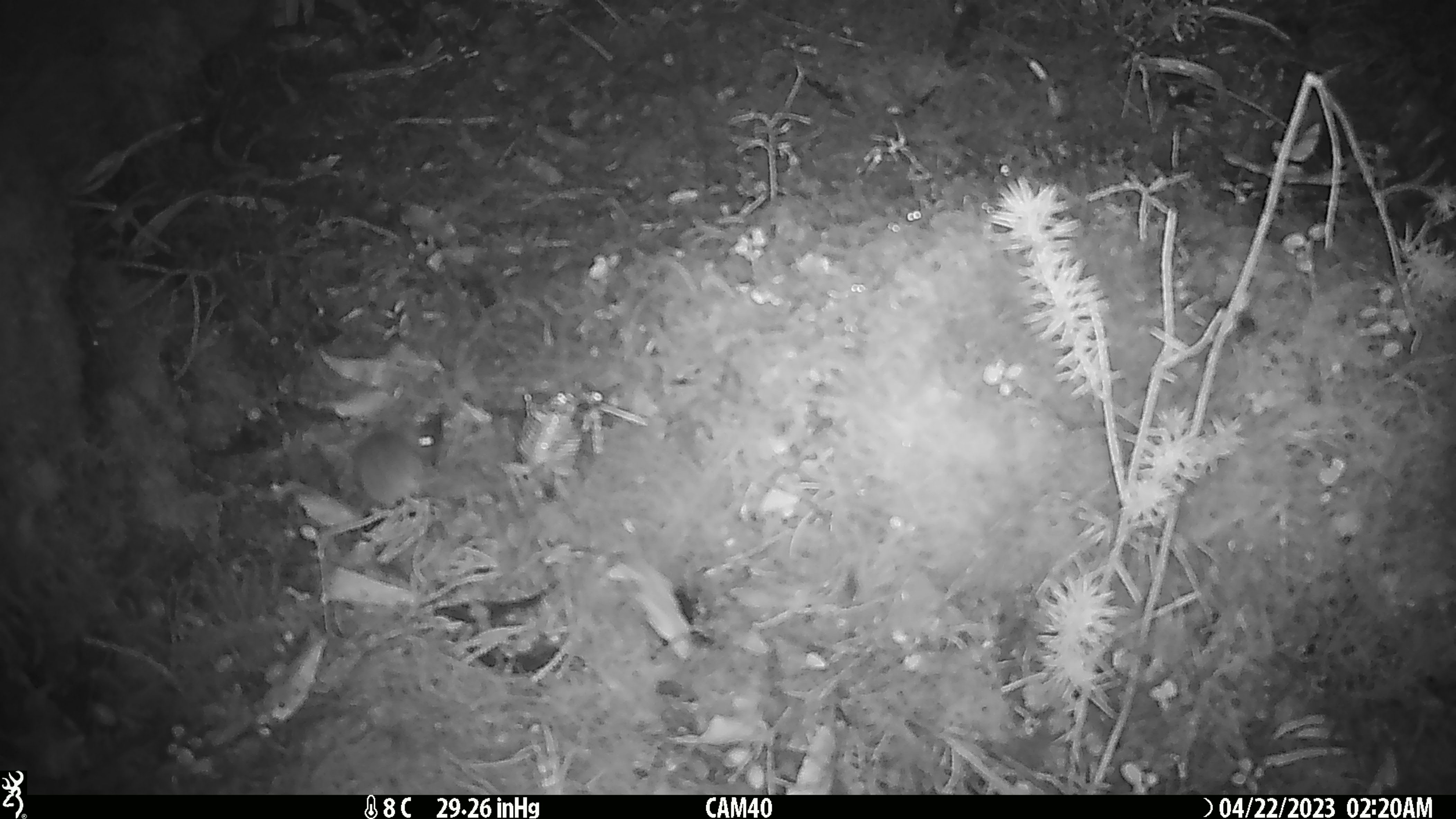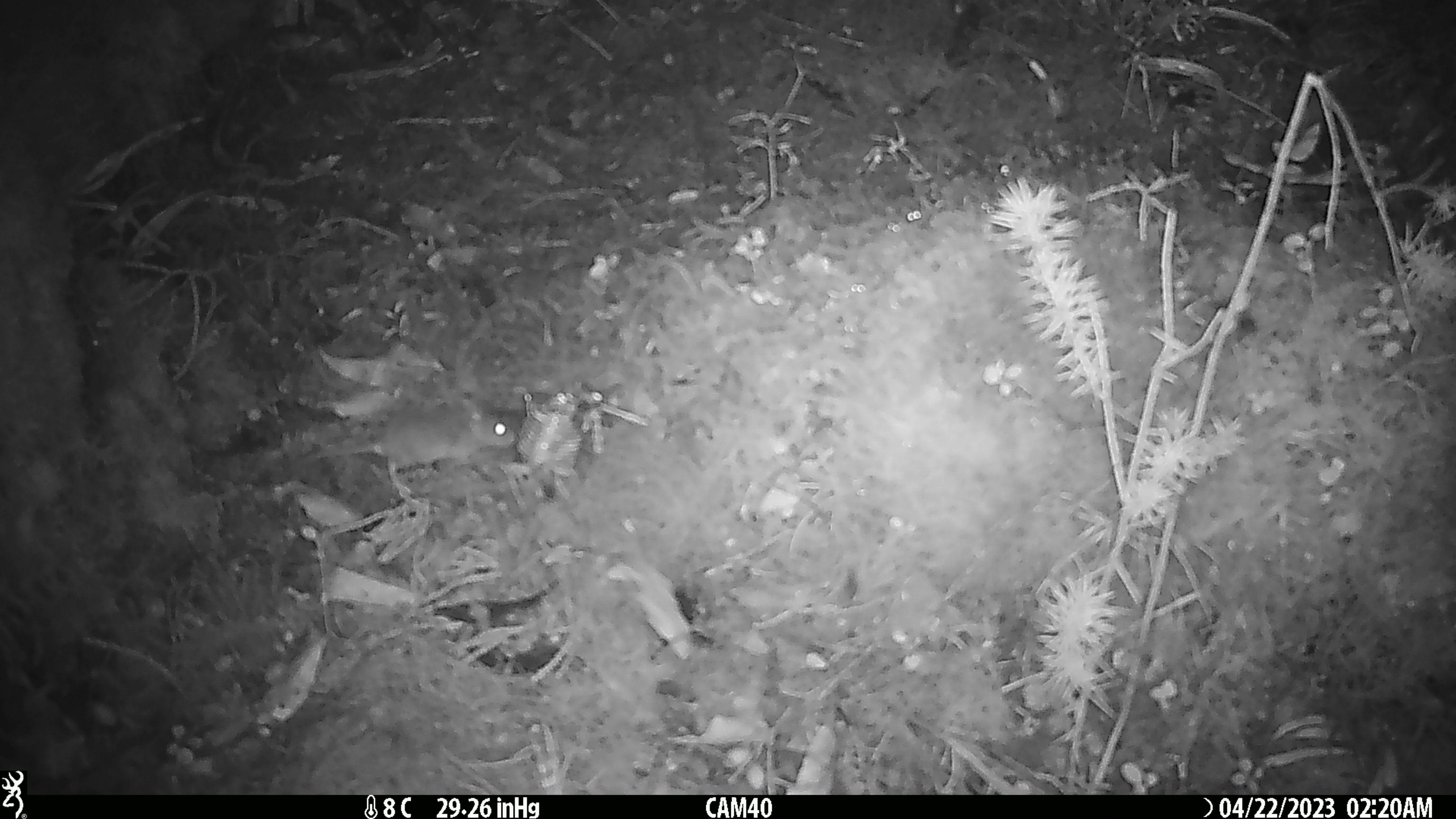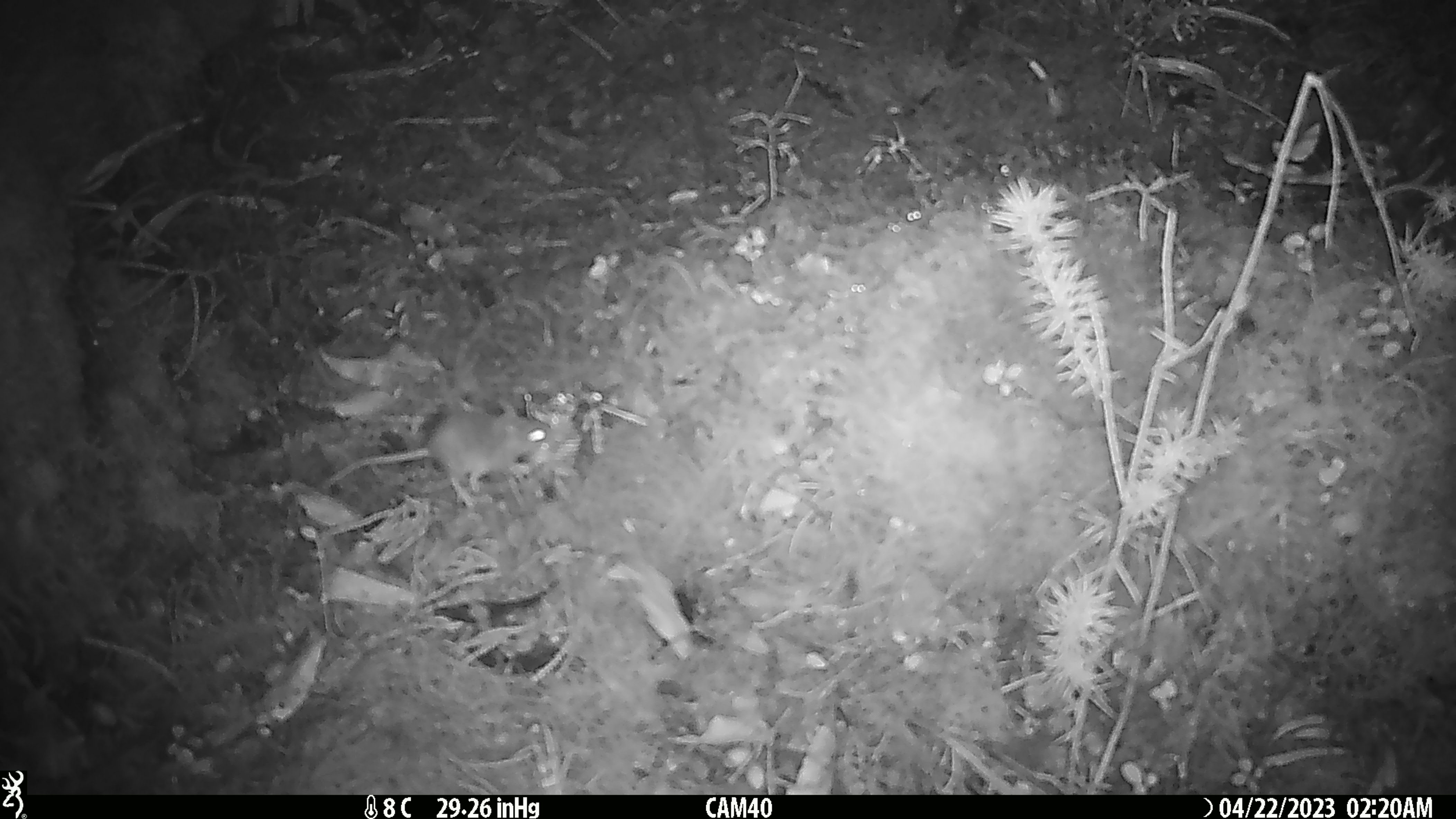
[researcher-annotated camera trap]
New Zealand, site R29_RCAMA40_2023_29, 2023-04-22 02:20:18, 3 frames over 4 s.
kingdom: Animalia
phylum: Chordata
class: Mammalia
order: Rodentia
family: Muridae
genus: Mus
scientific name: Mus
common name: mouse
Mouse (Mus).